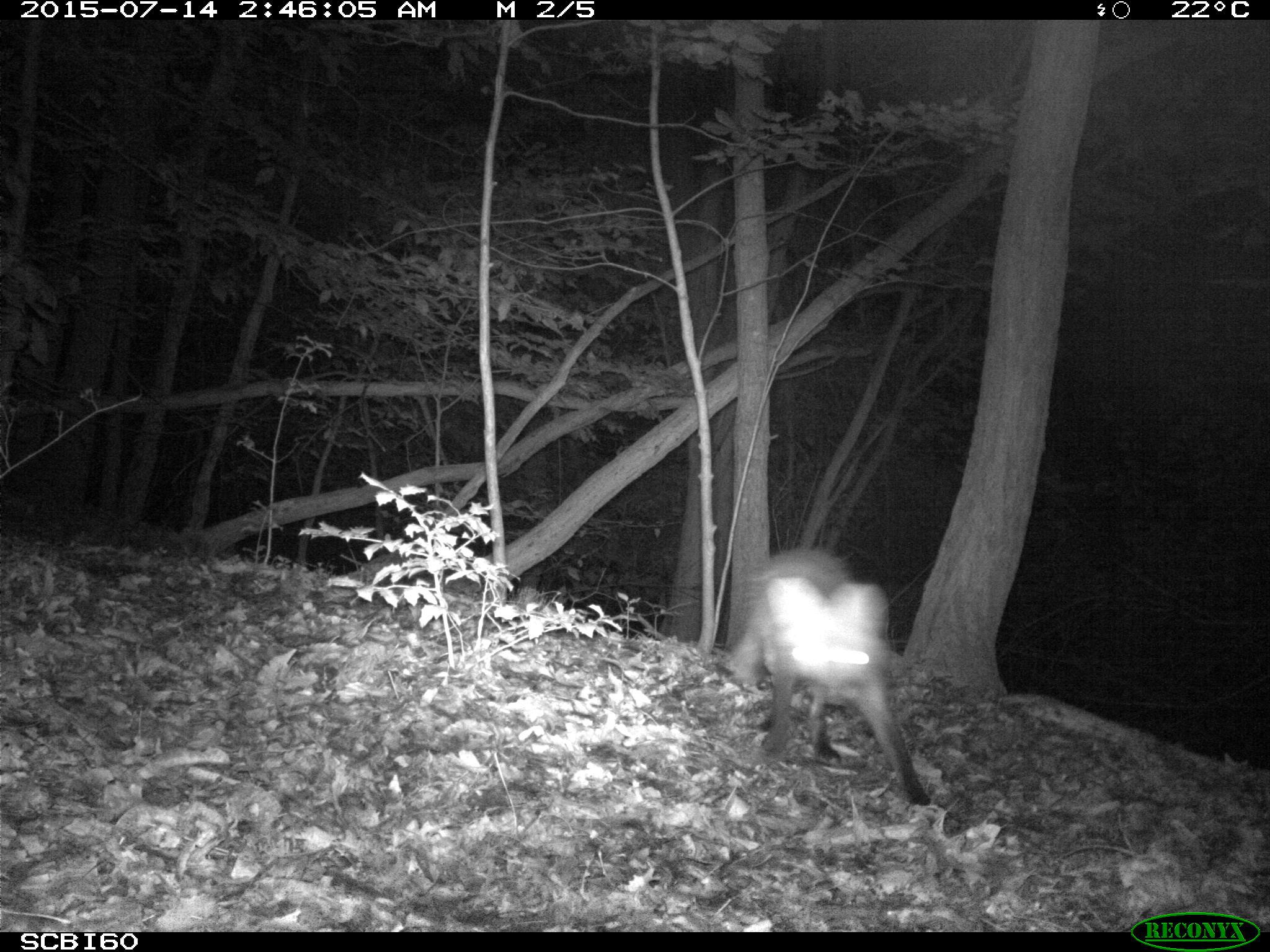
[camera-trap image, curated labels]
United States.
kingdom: Animalia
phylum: Chordata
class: Mammalia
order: Carnivora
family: Canidae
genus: Vulpes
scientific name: Vulpes vulpes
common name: red fox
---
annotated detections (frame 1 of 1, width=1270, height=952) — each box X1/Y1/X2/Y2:
Red Fox: 717/541/934/815